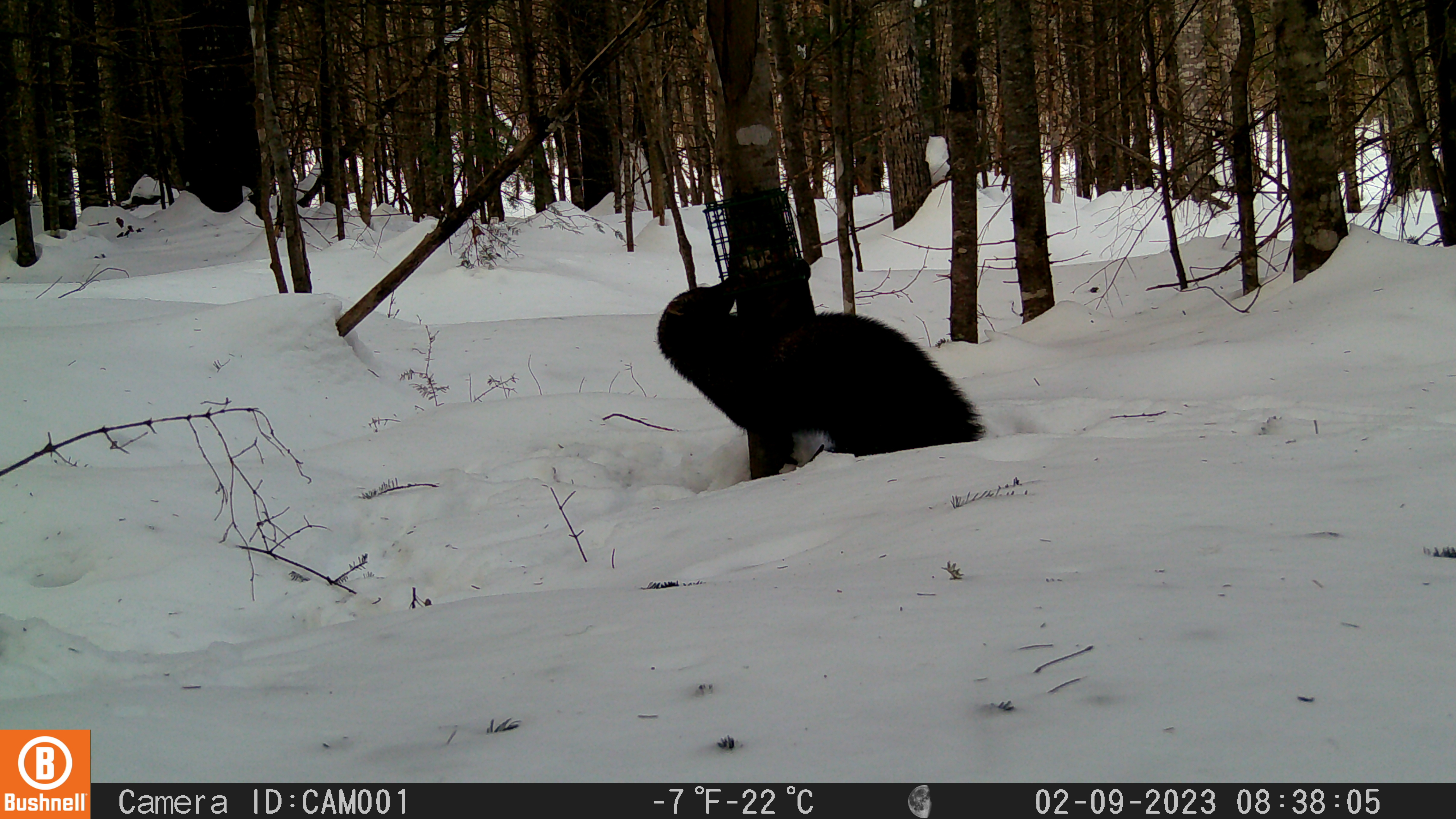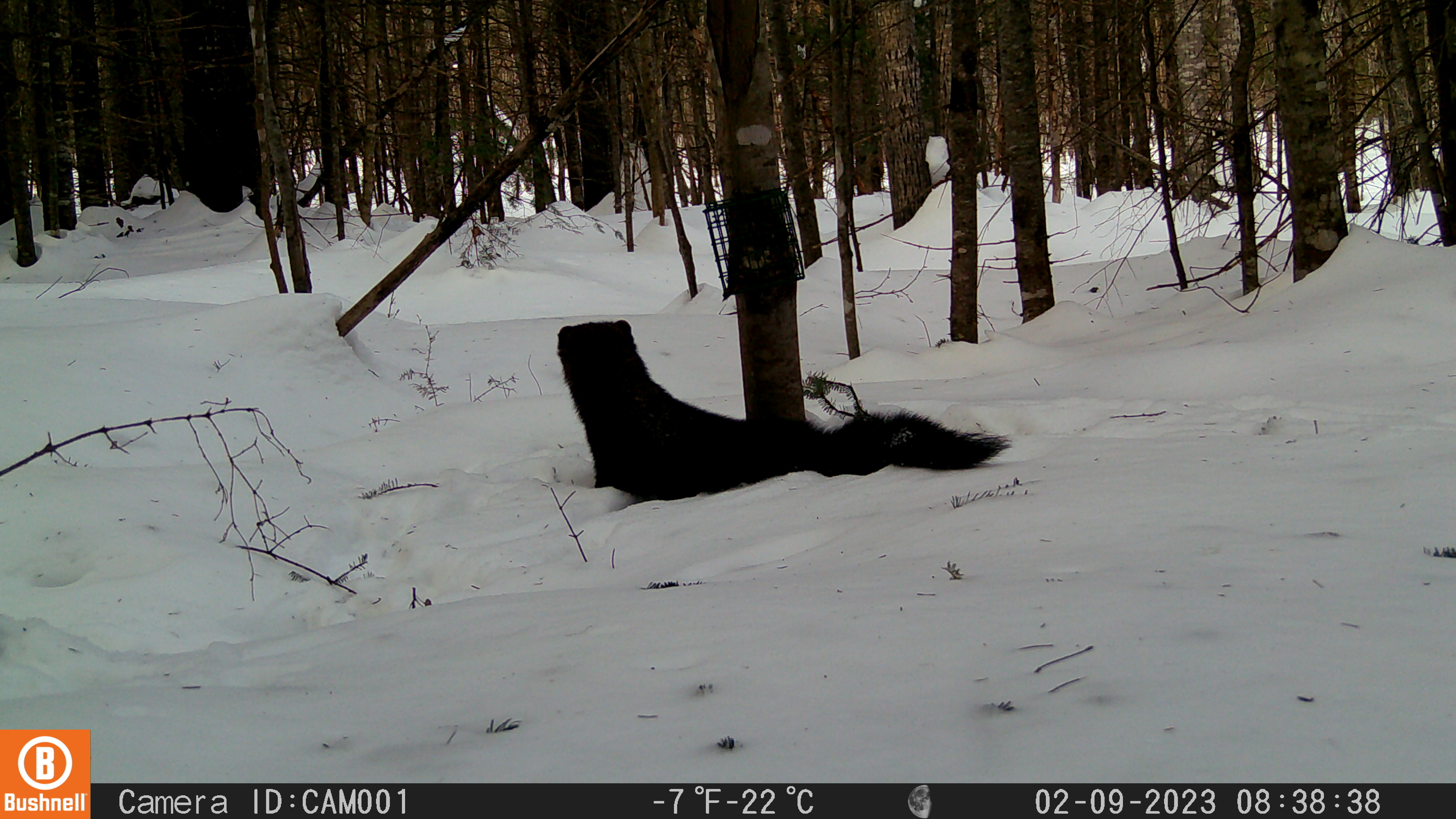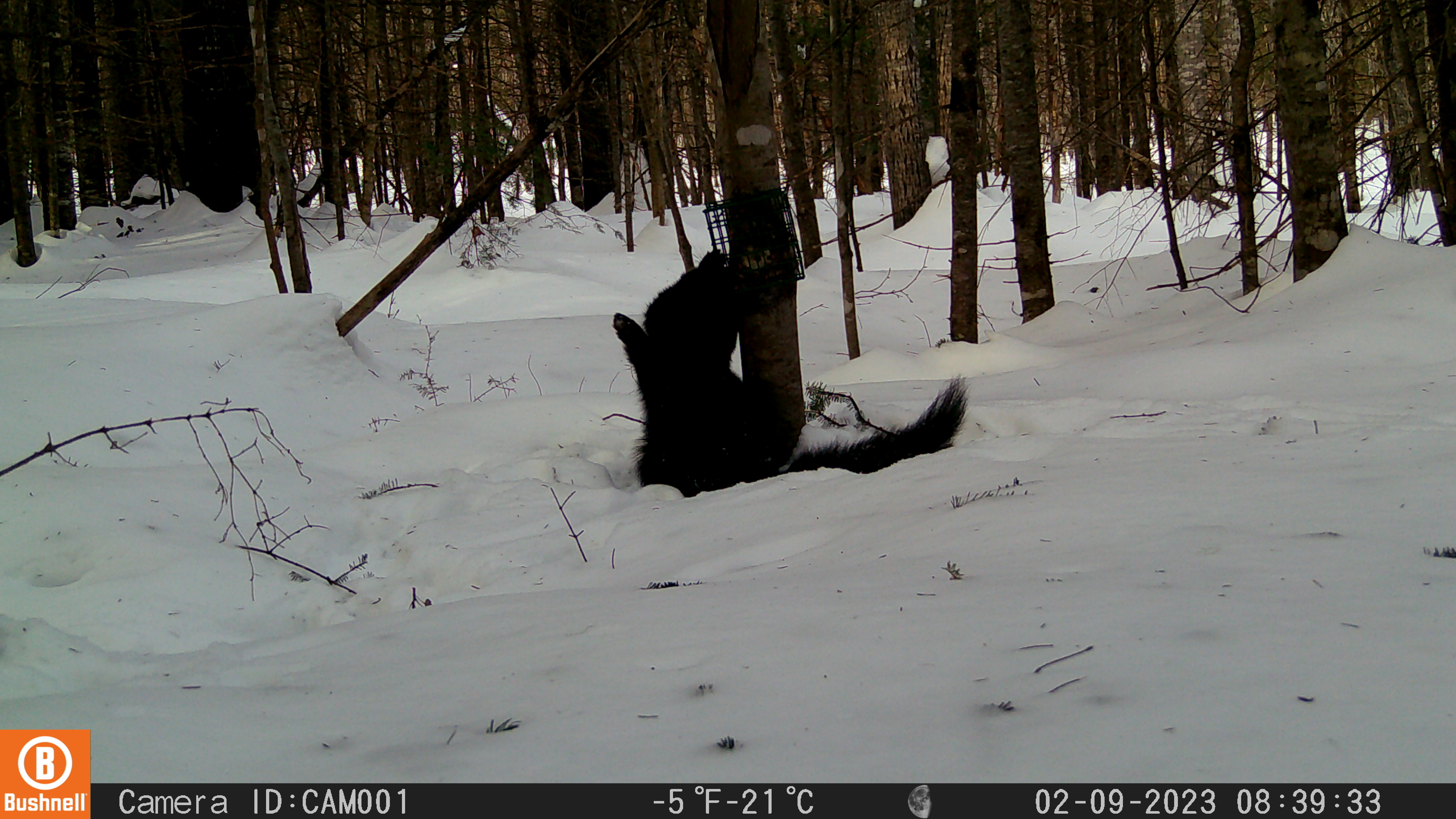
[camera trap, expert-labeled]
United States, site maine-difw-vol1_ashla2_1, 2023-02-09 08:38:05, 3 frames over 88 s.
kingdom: Animalia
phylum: Chordata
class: Mammalia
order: Carnivora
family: Mustelidae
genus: Pekania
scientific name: Pekania pennanti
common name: fisher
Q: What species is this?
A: Fisher (Pekania pennanti).